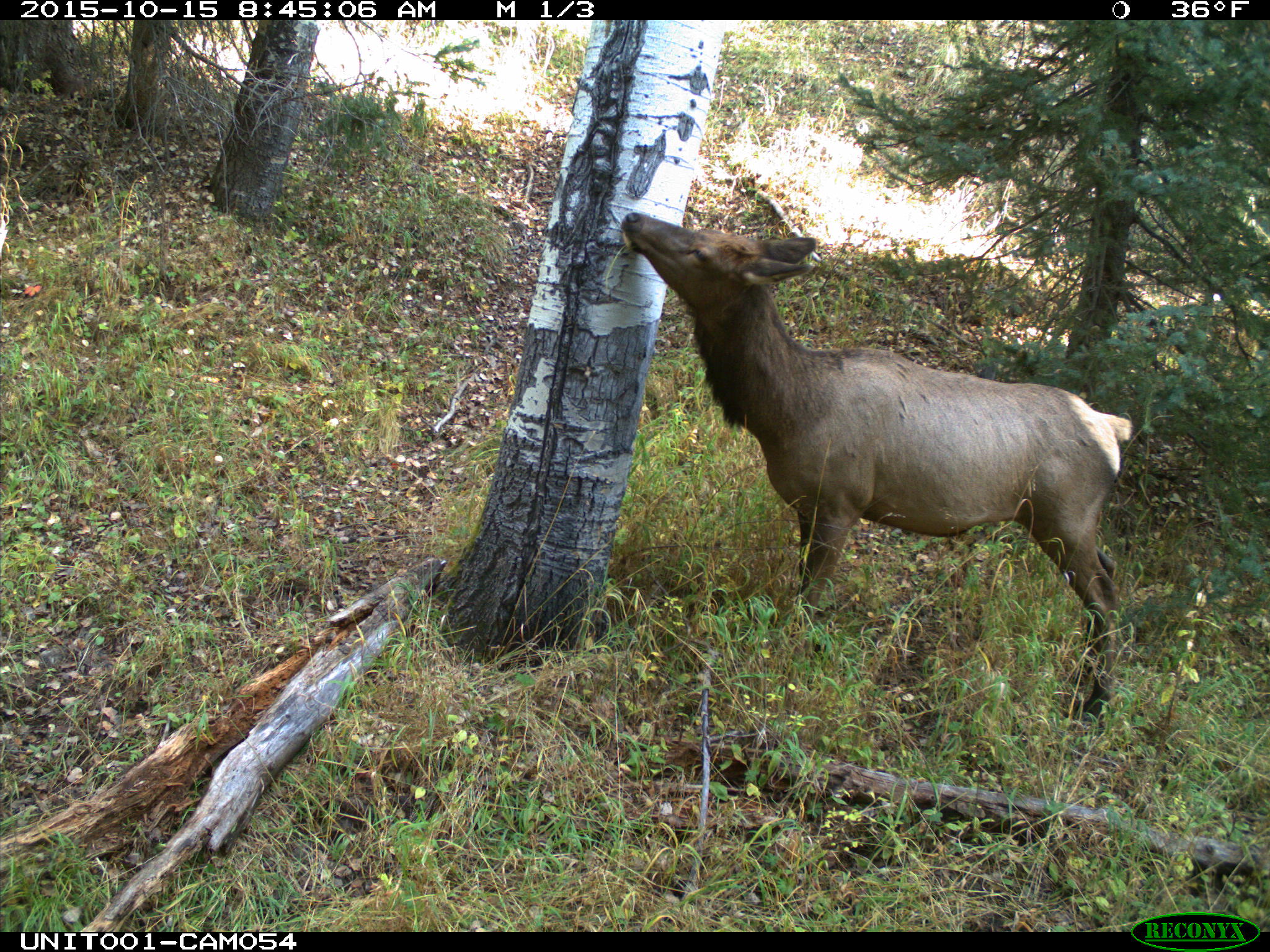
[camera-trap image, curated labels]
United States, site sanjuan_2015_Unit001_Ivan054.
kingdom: Animalia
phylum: Chordata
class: Mammalia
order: Artiodactyla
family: Cervidae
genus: Cervus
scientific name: Cervus elaphus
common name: red deer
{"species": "Cervus elaphus (red deer)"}